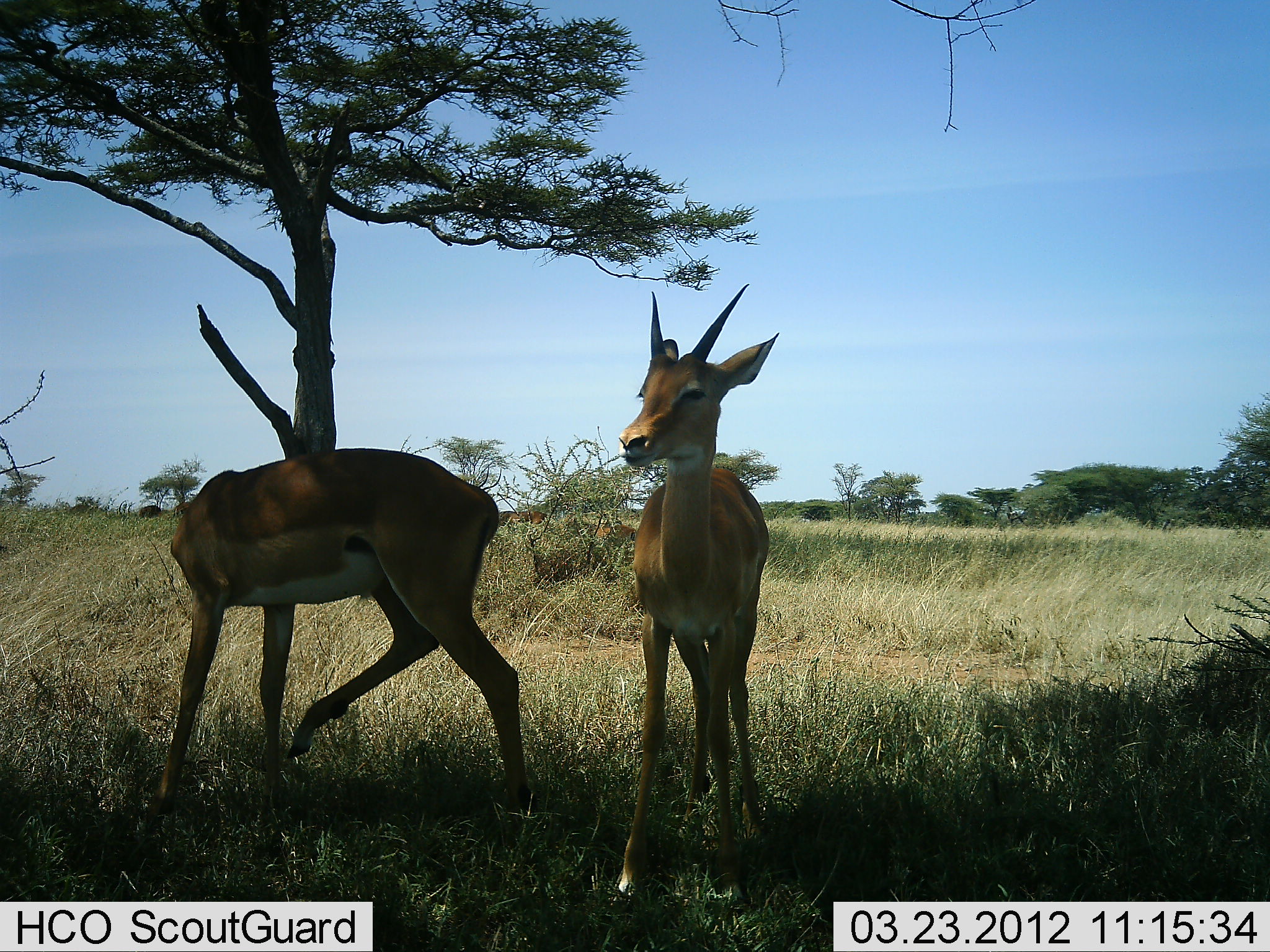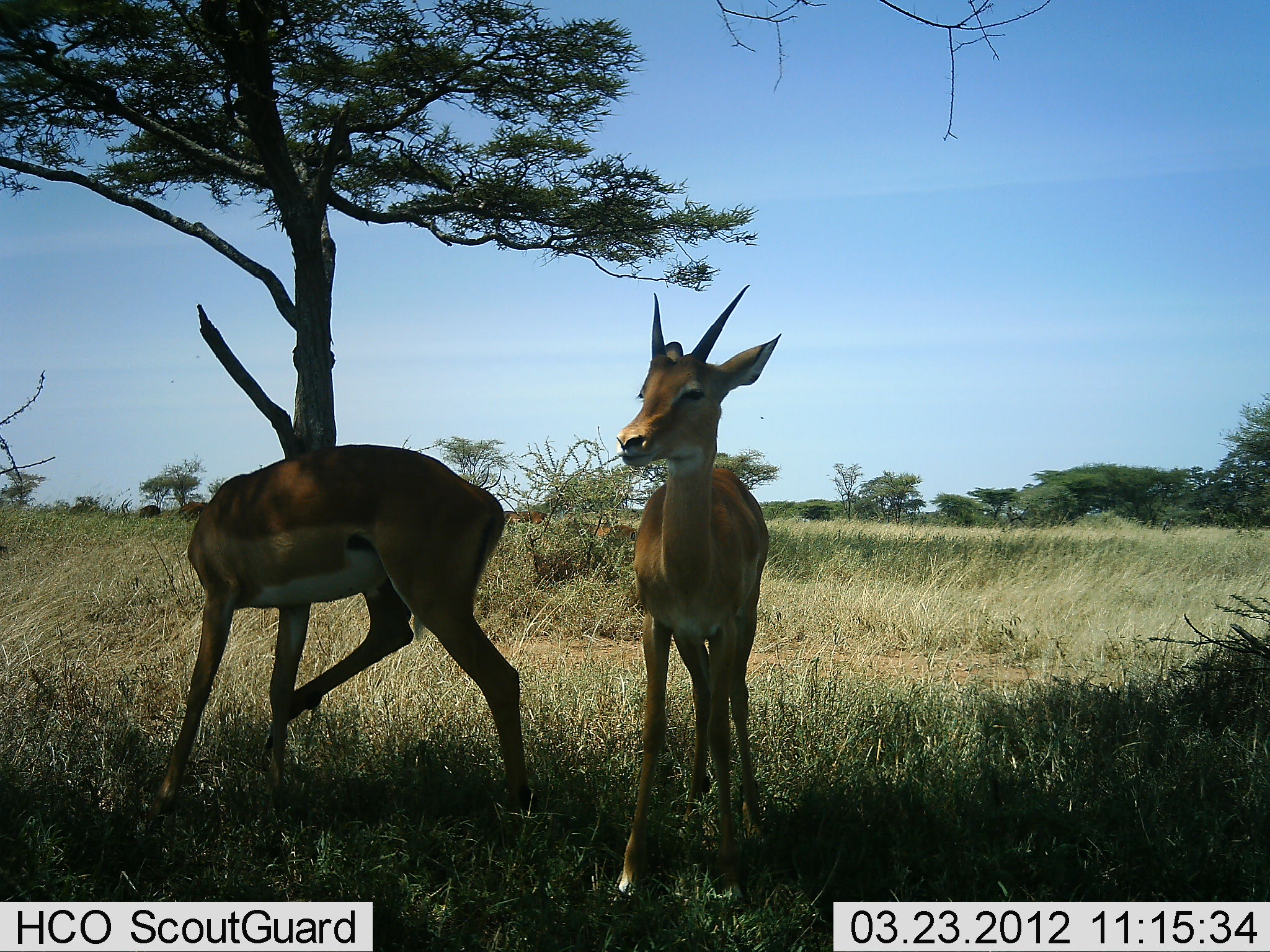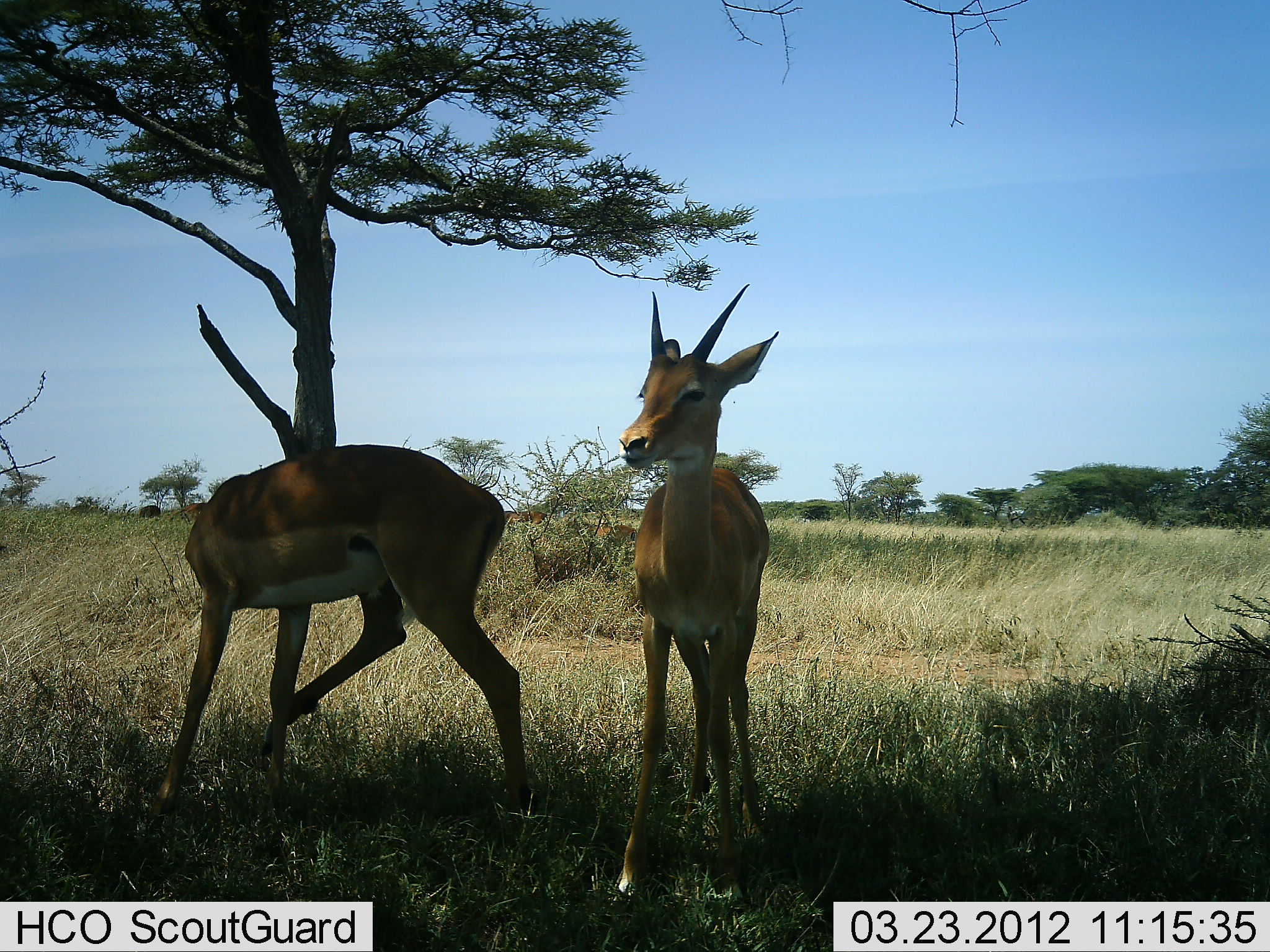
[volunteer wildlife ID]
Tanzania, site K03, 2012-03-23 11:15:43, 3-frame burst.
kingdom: Animalia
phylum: Chordata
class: Mammalia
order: Artiodactyla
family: Bovidae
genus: Nanger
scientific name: Nanger granti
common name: grant's gazelle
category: gazellegrants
Gazellegrants (grant's gazelle) (Nanger granti), count 2. Behavior (volunteer vote fractions): standing 92%, resting 0%, moving 8%, interacting 8%. Young present (vote fraction): 0%. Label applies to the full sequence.